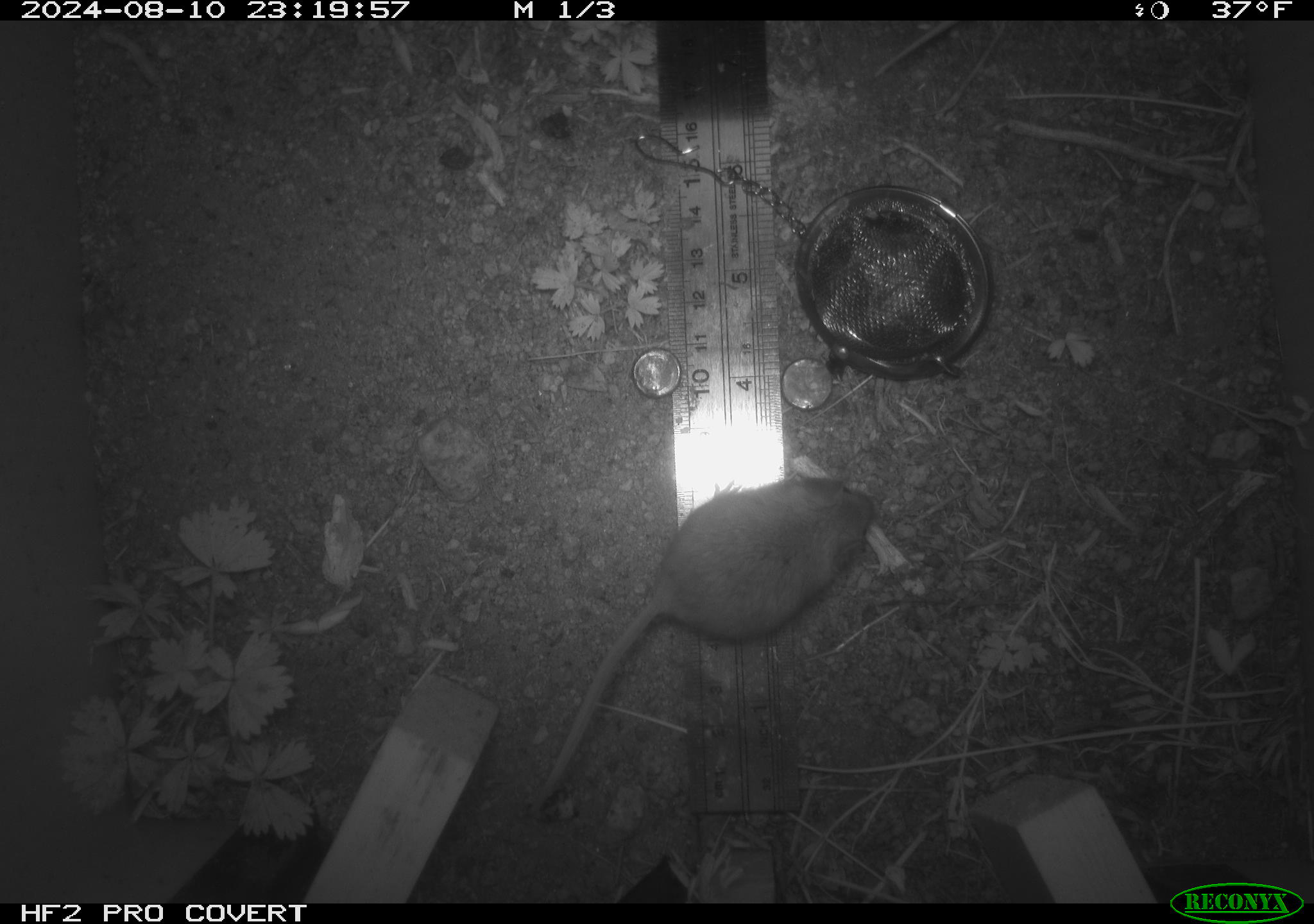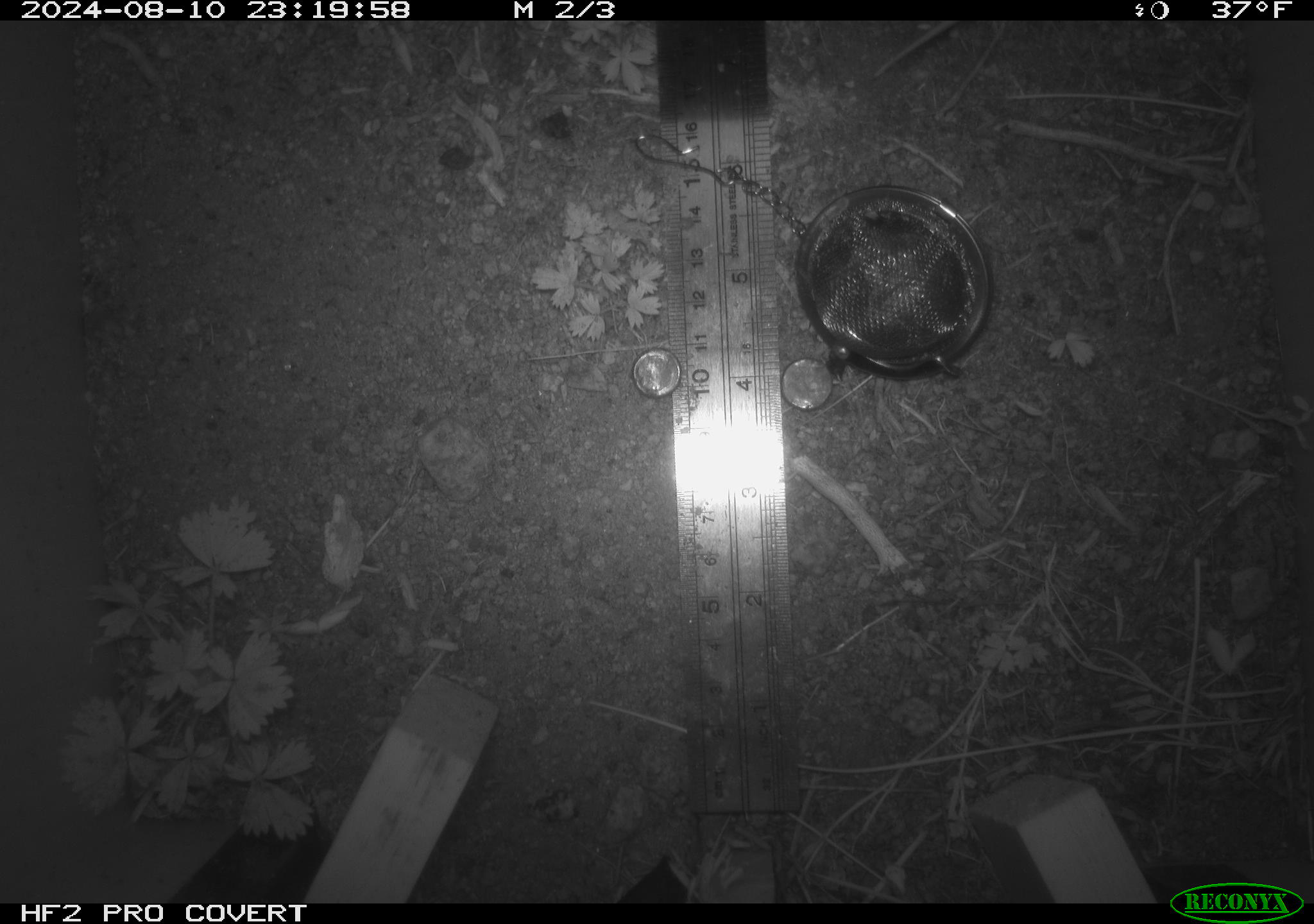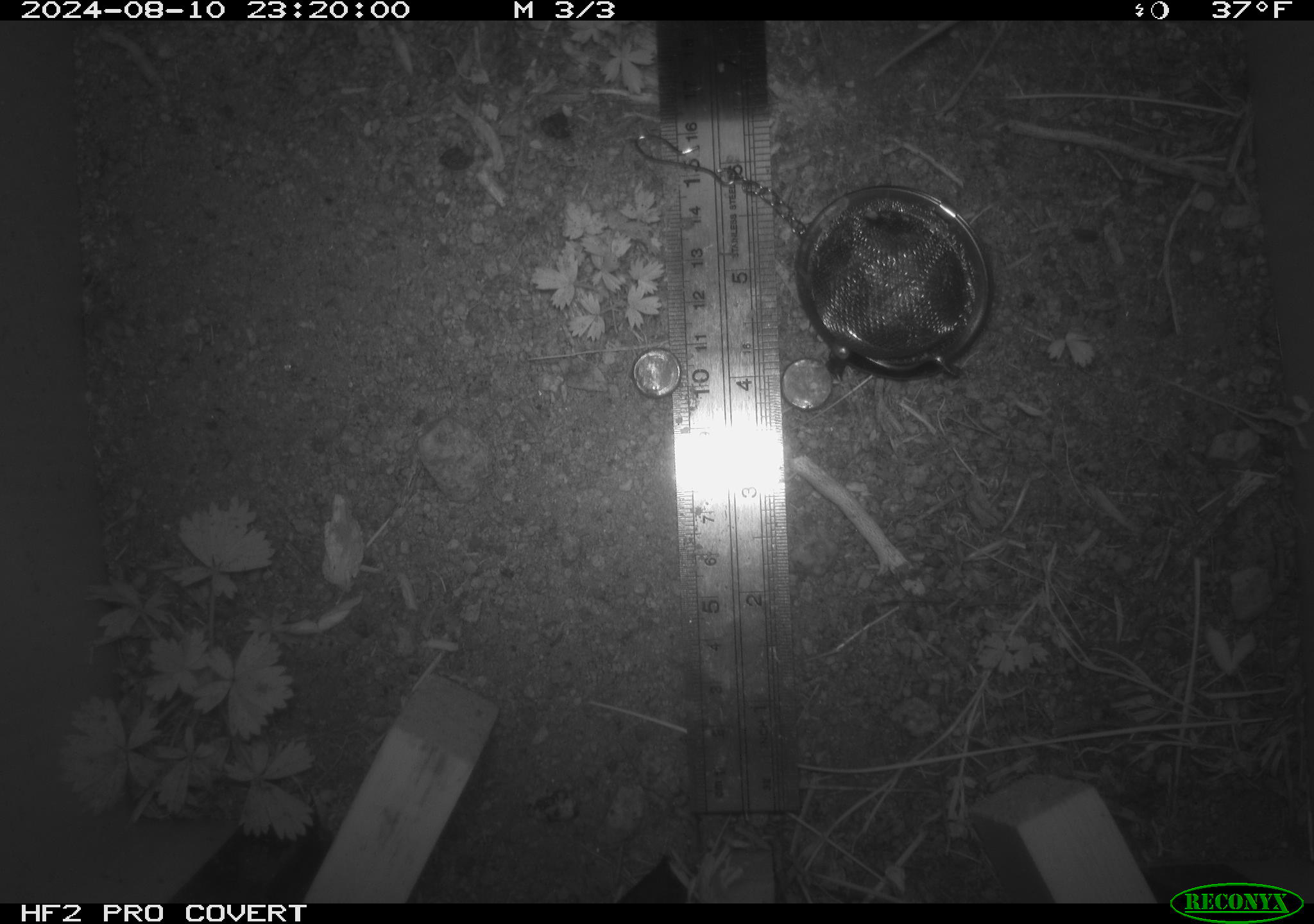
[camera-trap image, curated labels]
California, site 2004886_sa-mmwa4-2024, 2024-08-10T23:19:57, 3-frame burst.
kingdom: Animalia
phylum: Chordata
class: Mammalia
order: Rodentia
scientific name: Rodentia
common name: mouse species